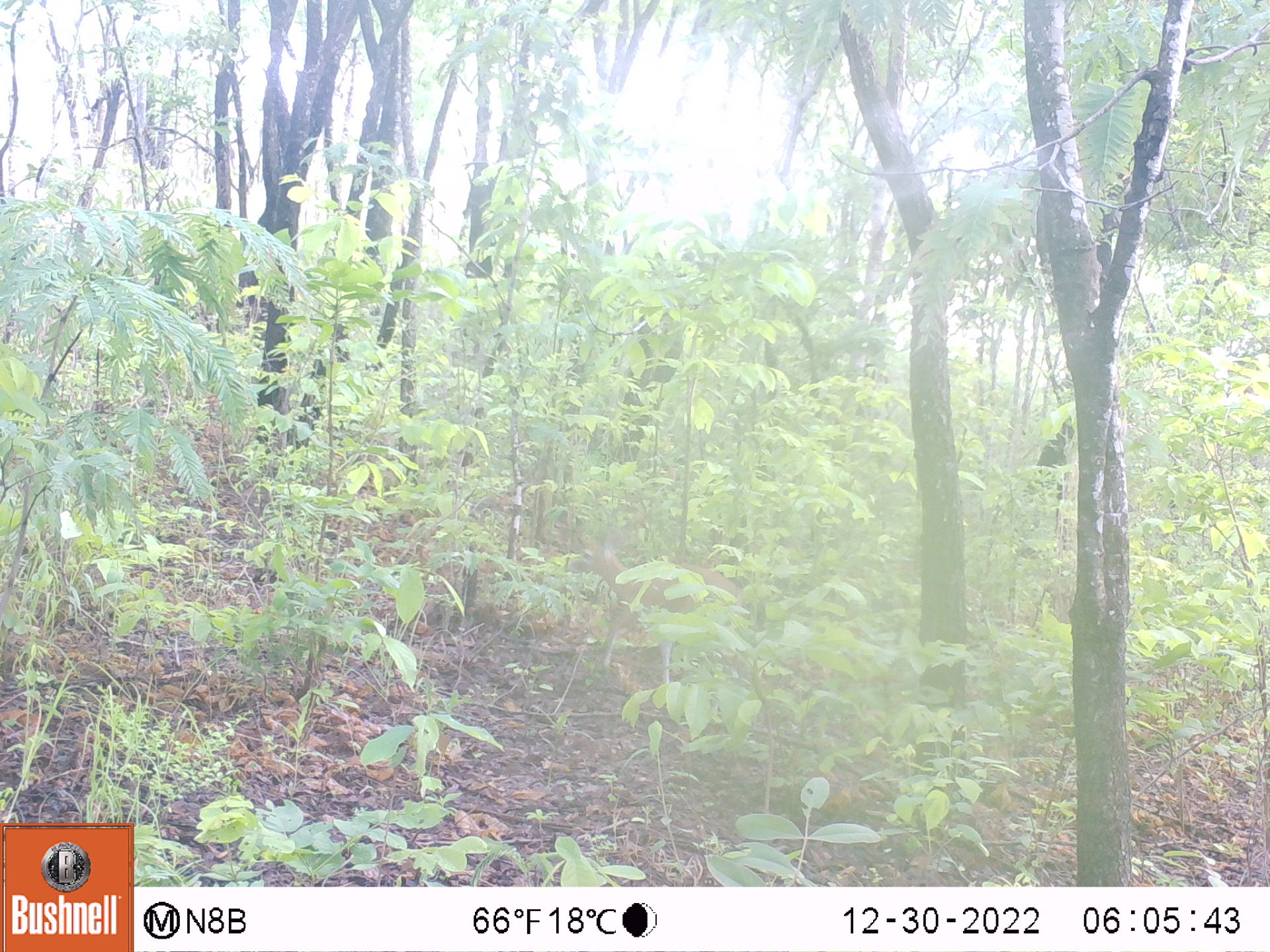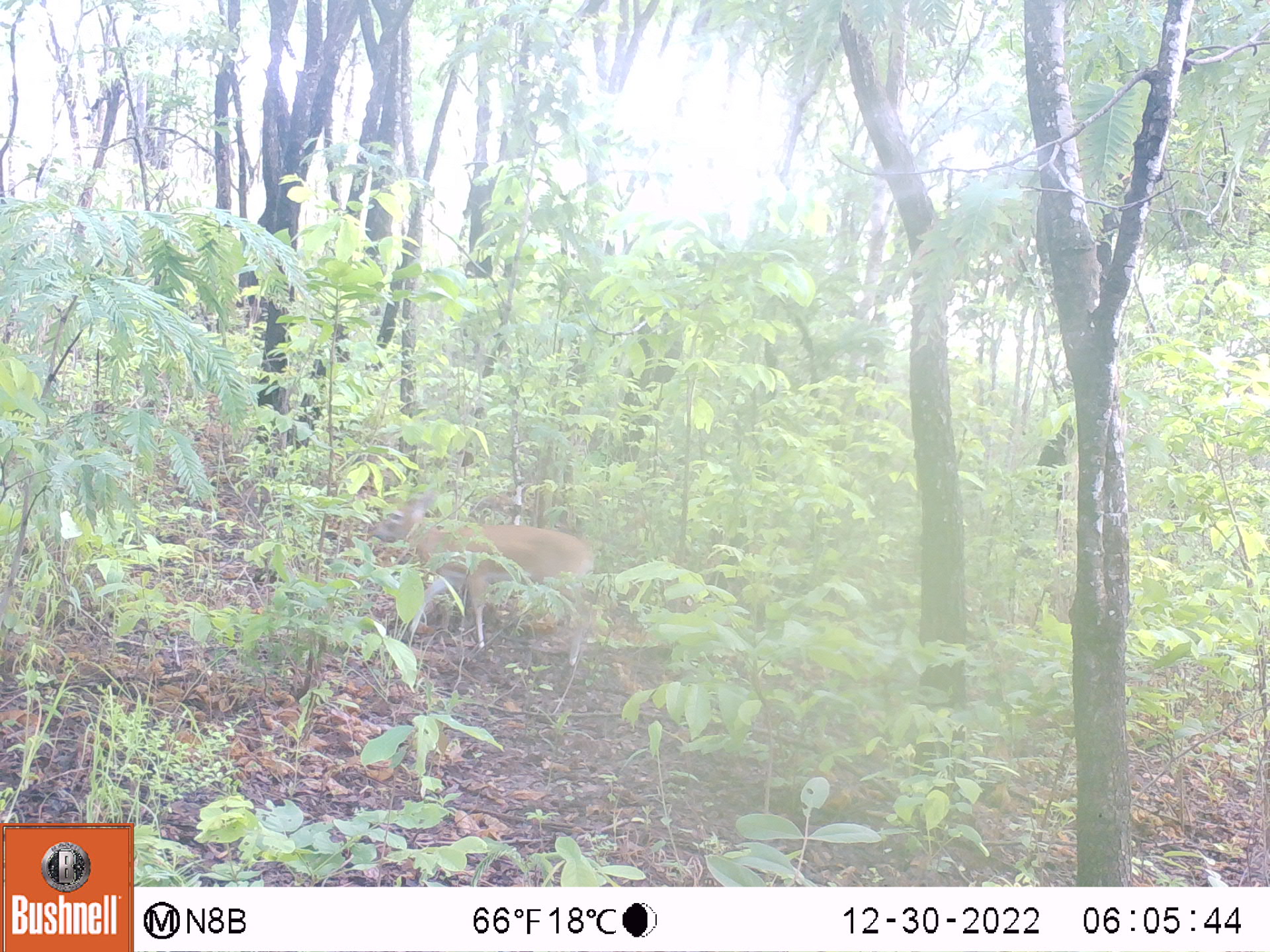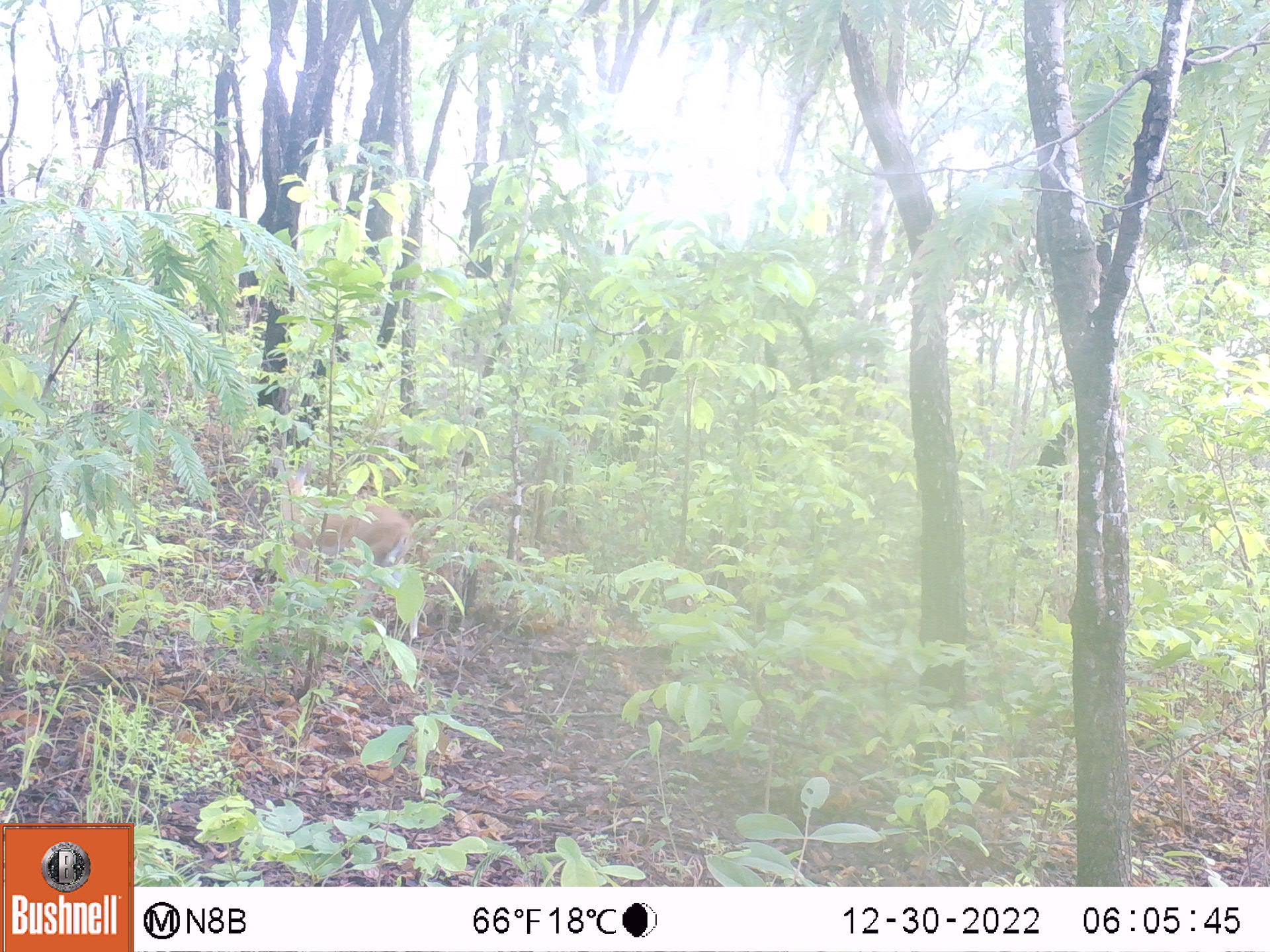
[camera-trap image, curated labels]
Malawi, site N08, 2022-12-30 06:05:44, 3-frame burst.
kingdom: Animalia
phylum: Chordata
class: Mammalia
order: Artiodactyla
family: Bovidae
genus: Sylvicapra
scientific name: Sylvicapra grimmia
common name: common duiker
Common duiker (Sylvicapra grimmia), count 1.